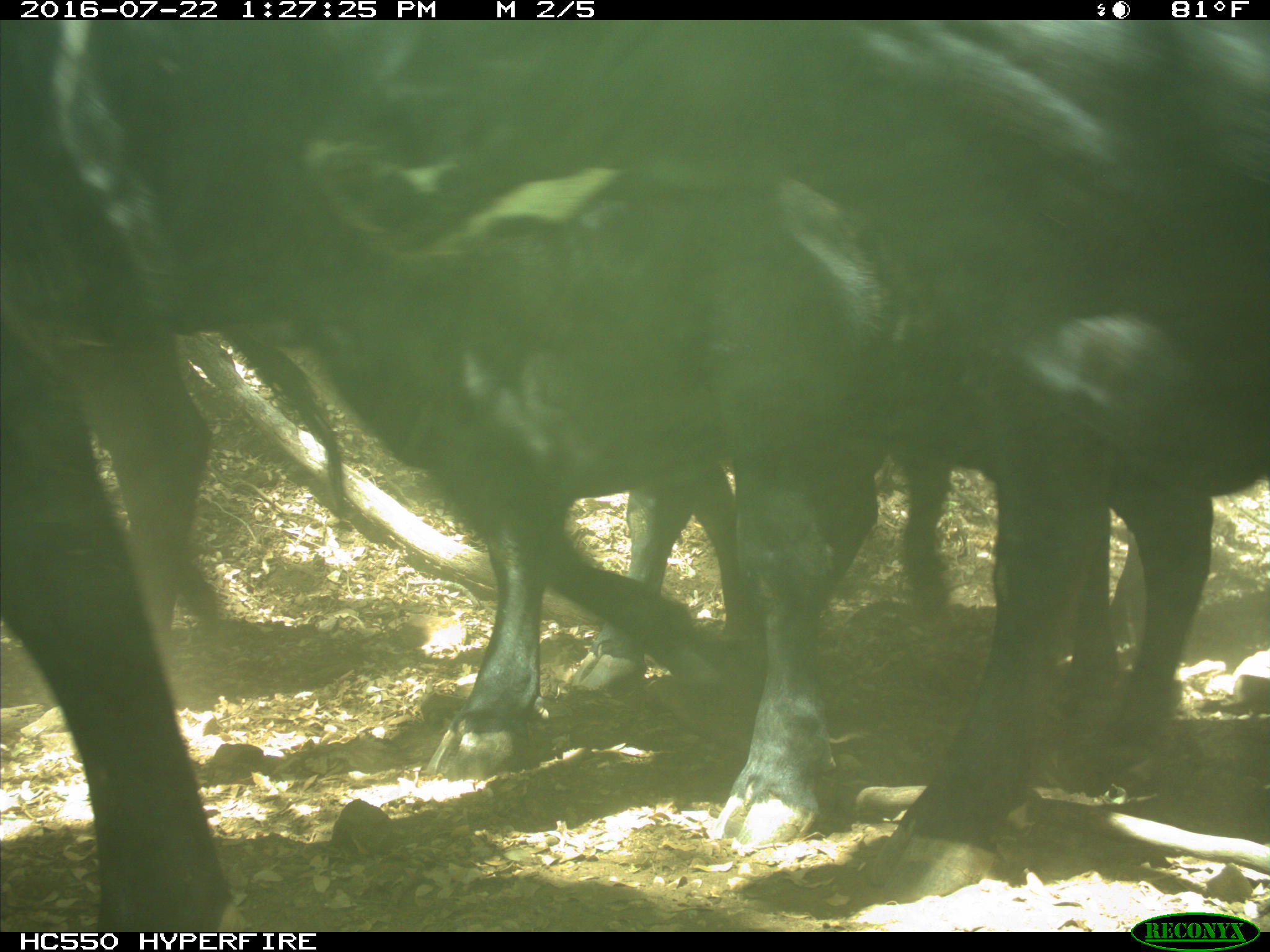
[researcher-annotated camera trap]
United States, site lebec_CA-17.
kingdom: Animalia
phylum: Chordata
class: Mammalia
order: Artiodactyla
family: Bovidae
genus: Bos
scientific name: Bos taurus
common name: domestic cow